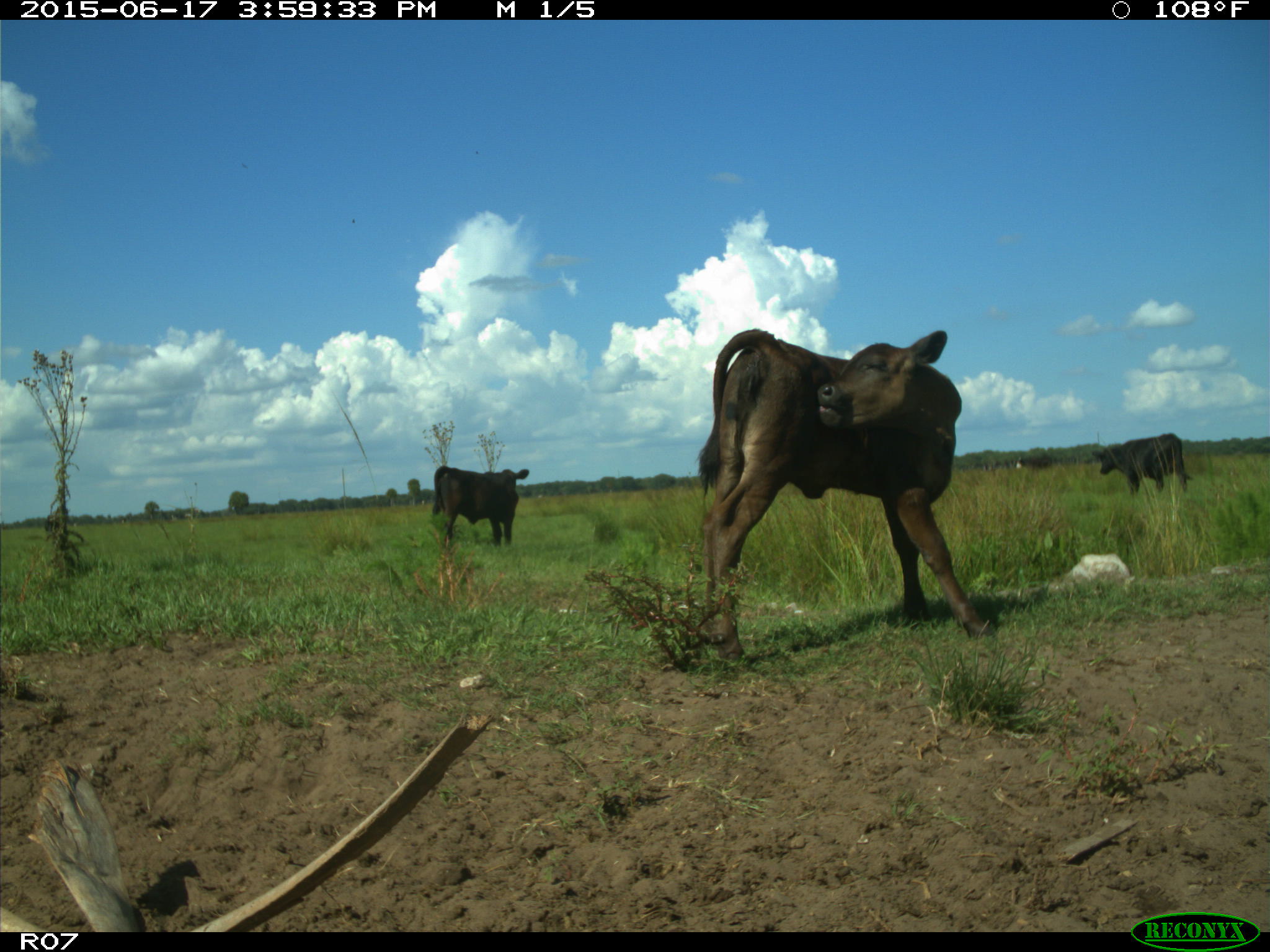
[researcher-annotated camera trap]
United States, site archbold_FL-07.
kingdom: Animalia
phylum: Chordata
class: Mammalia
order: Artiodactyla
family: Bovidae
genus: Bos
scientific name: Bos taurus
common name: domestic cow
Bos taurus (domestic cow).